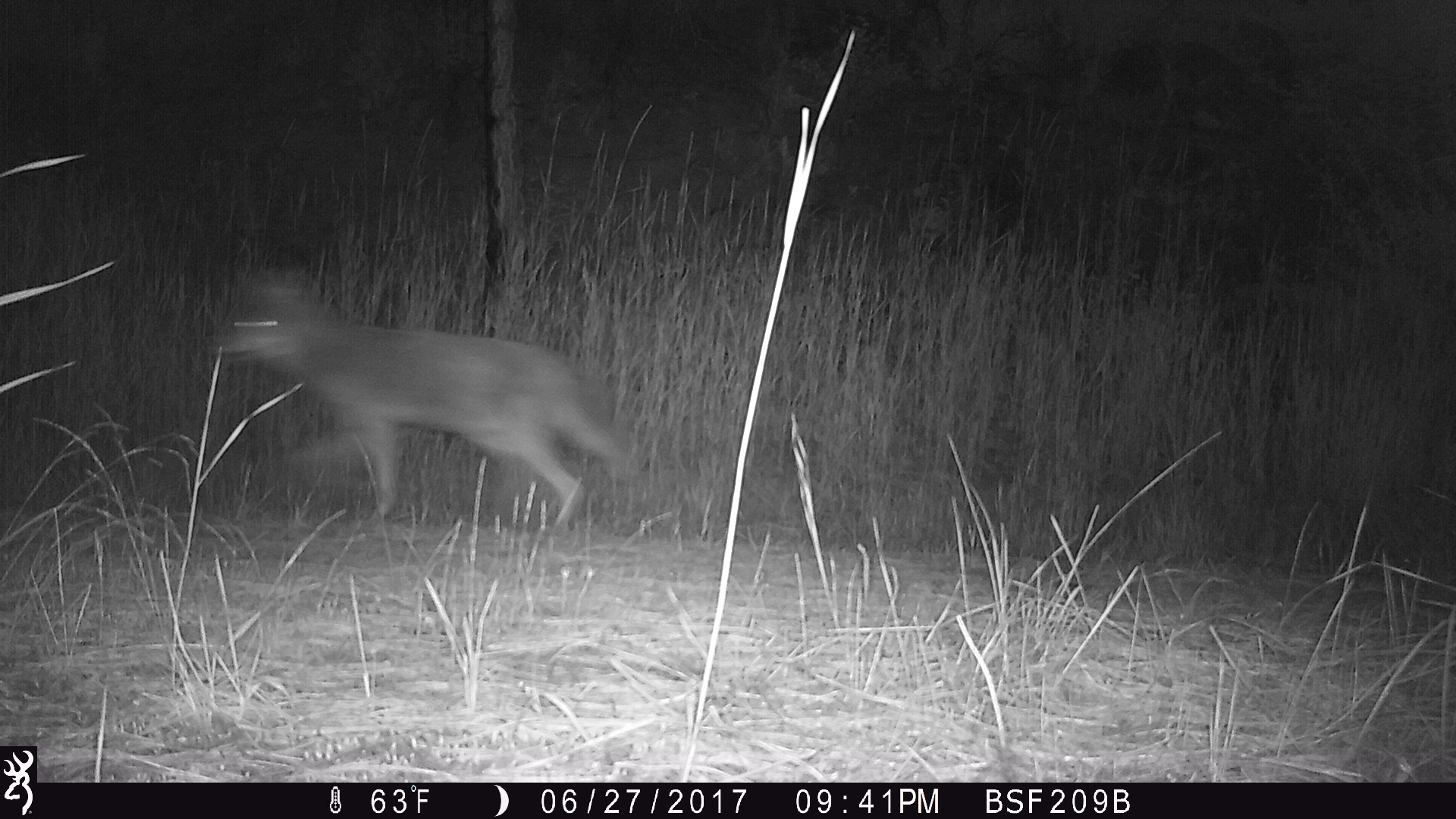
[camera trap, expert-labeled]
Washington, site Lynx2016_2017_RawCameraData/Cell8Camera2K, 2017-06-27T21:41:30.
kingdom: Animalia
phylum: Chordata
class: Mammalia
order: Carnivora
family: Canidae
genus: Canis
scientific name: Canis latrans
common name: coyote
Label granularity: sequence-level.